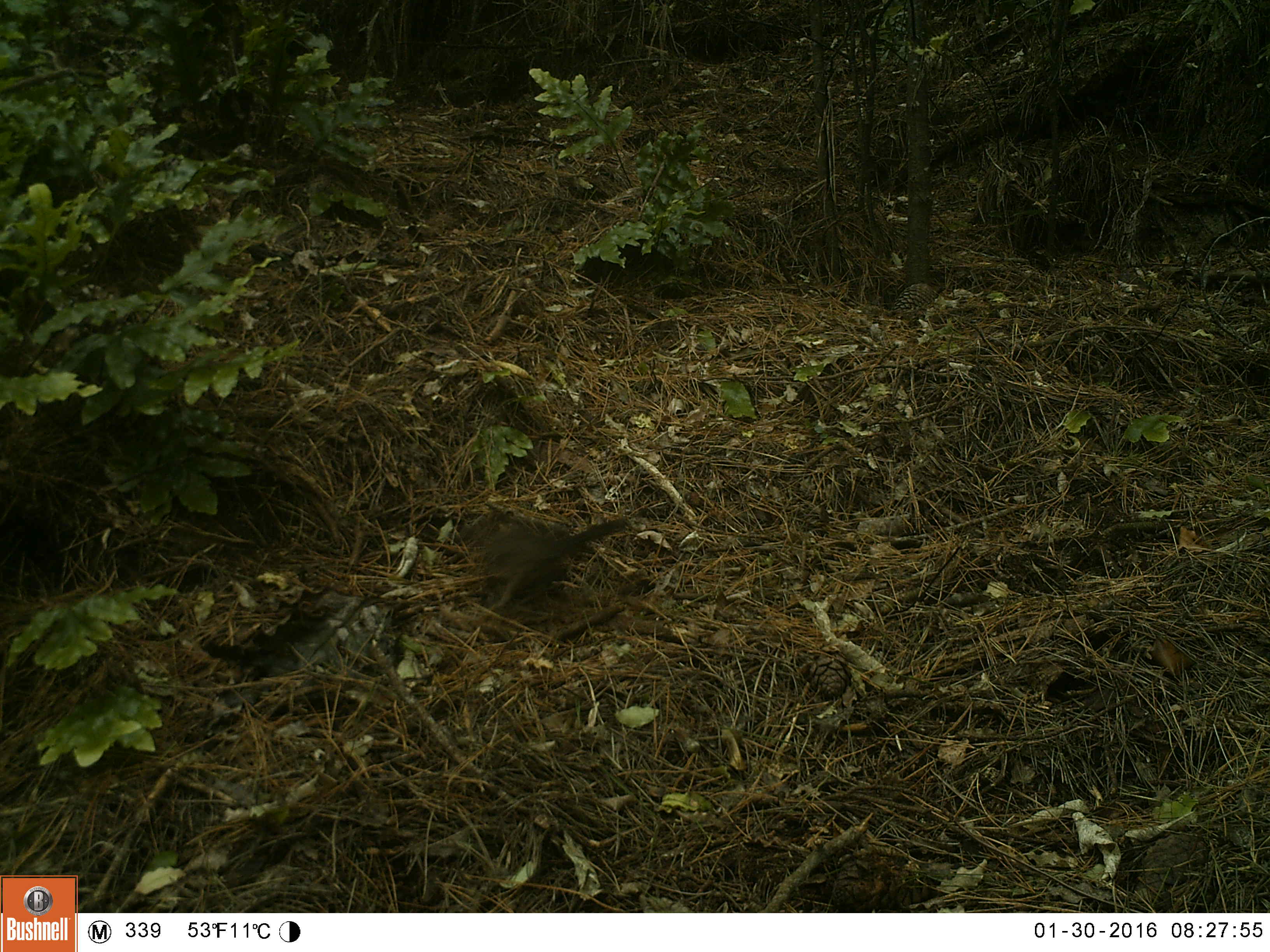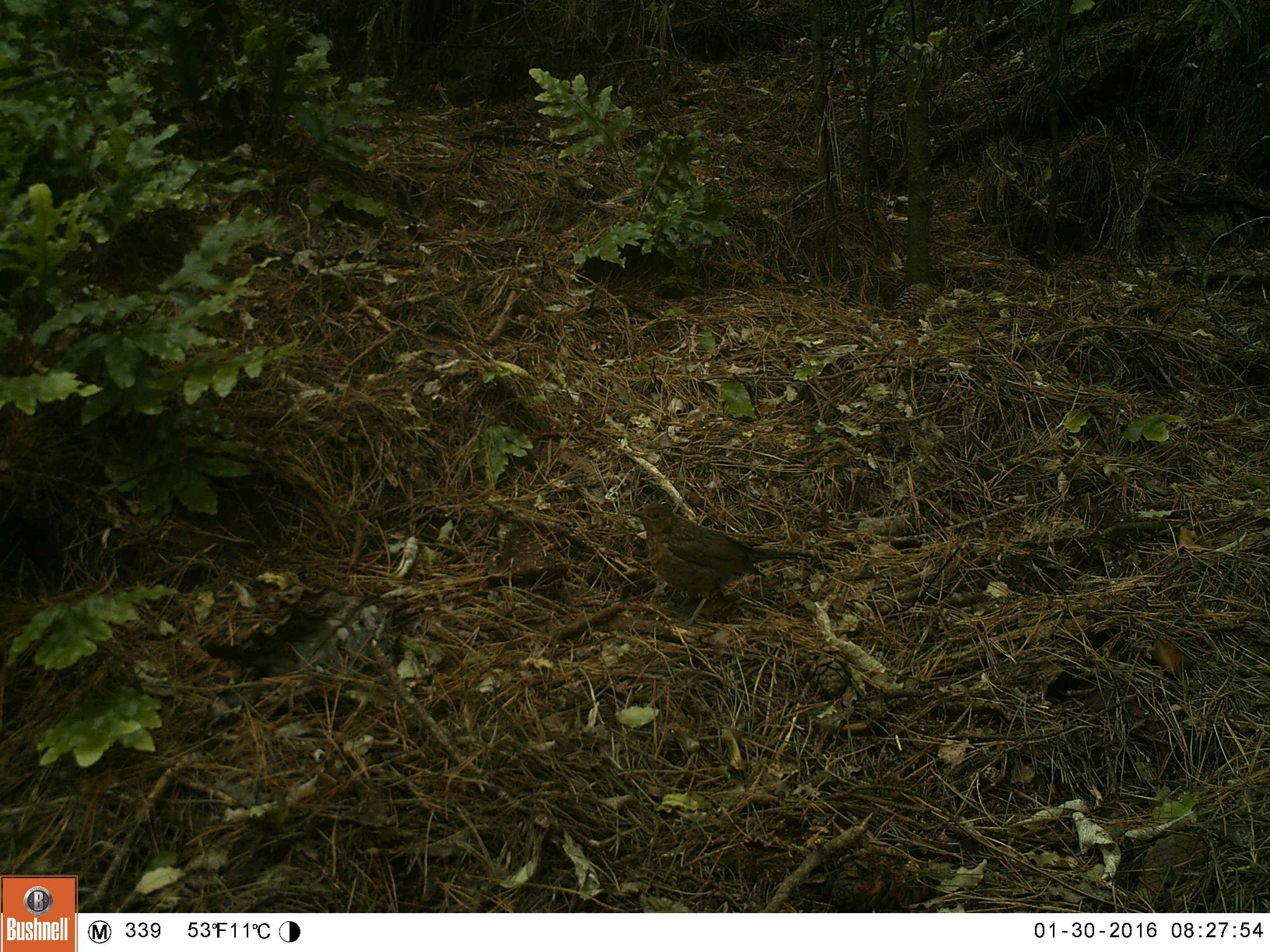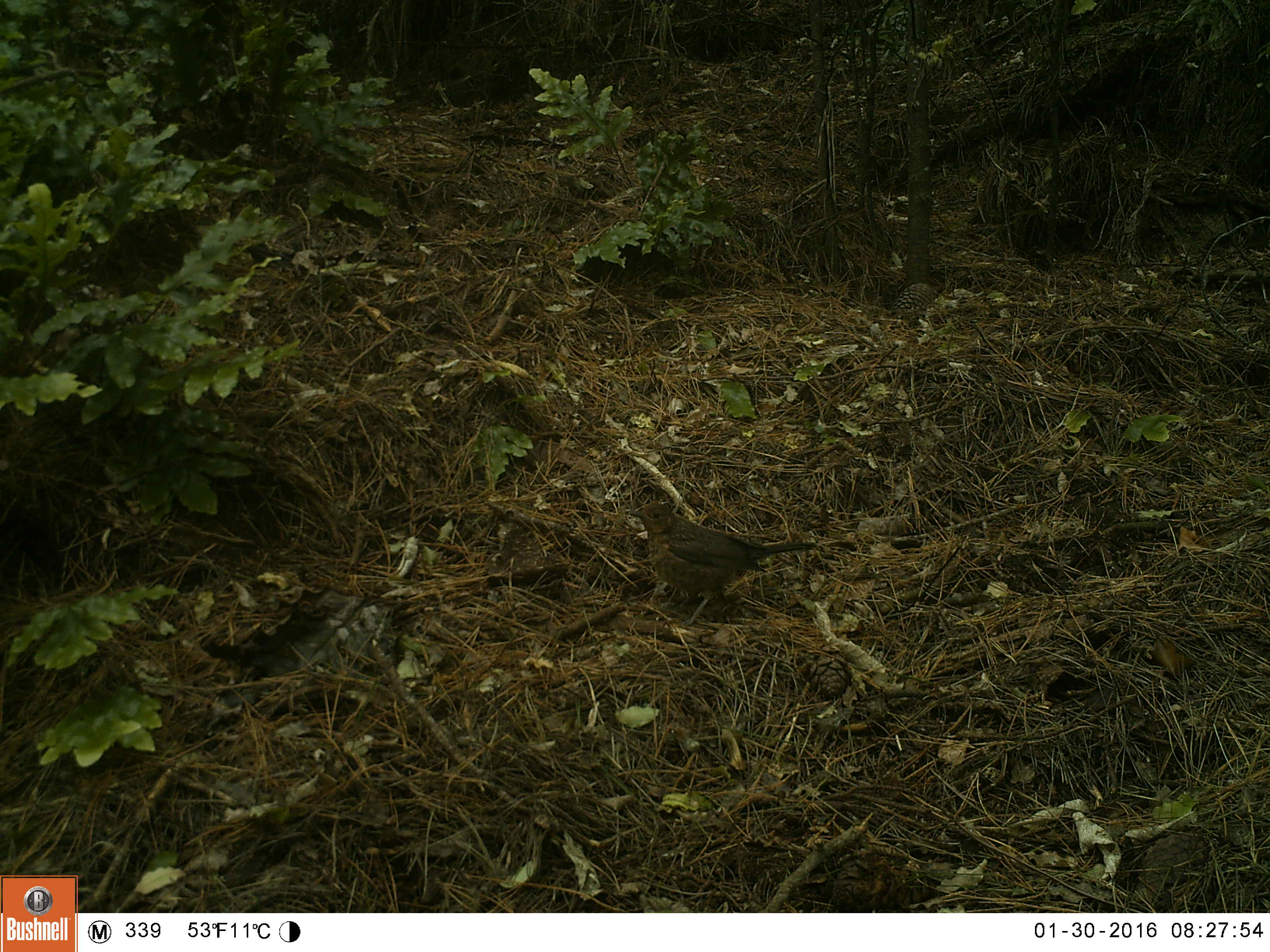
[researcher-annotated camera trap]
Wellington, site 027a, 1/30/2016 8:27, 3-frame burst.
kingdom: Animalia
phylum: Chordata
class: Aves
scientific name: Aves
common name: bird